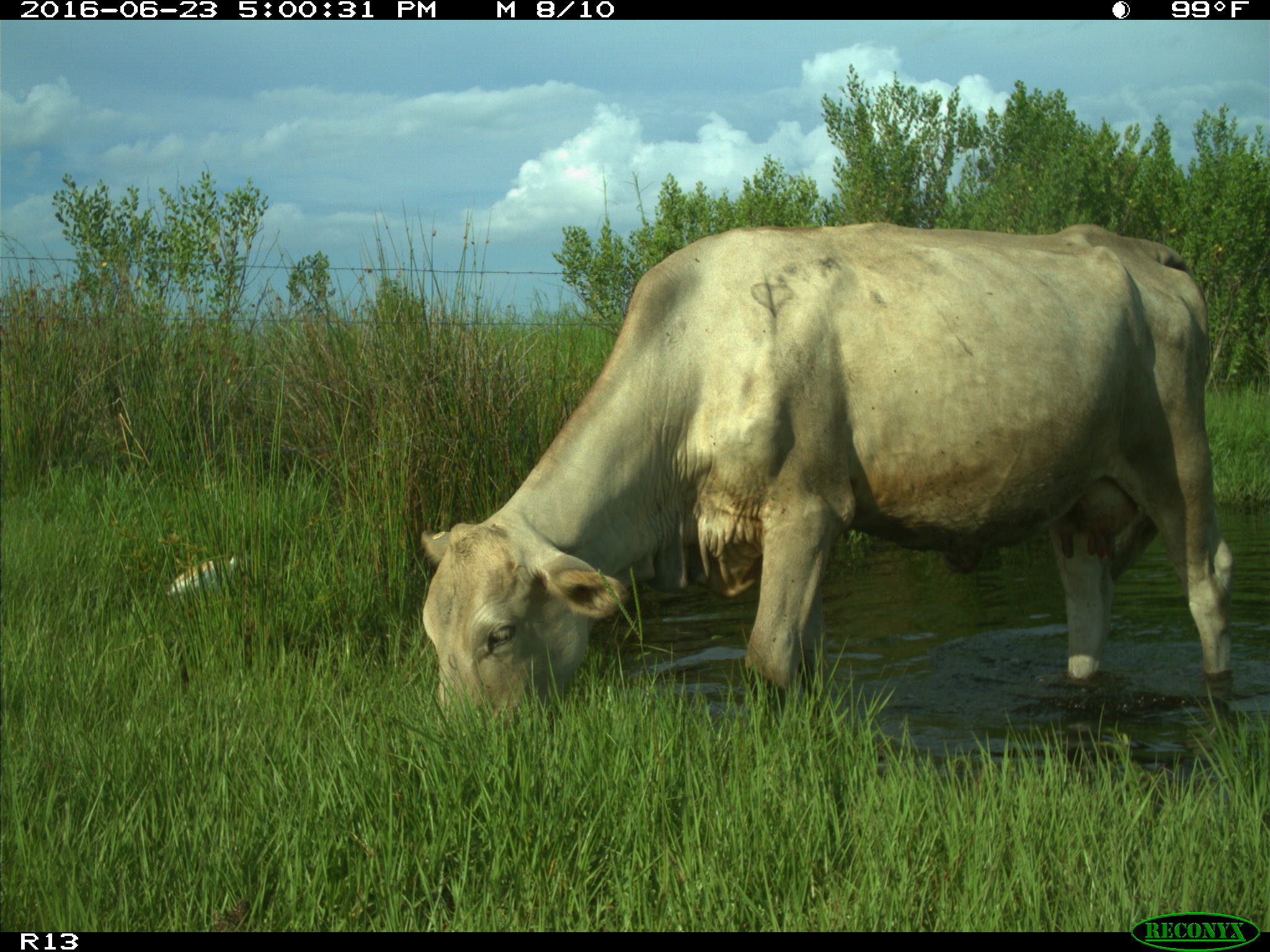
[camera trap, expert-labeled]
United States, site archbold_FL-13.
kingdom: Animalia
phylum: Chordata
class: Mammalia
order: Artiodactyla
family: Bovidae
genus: Bos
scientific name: Bos taurus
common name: domestic cow